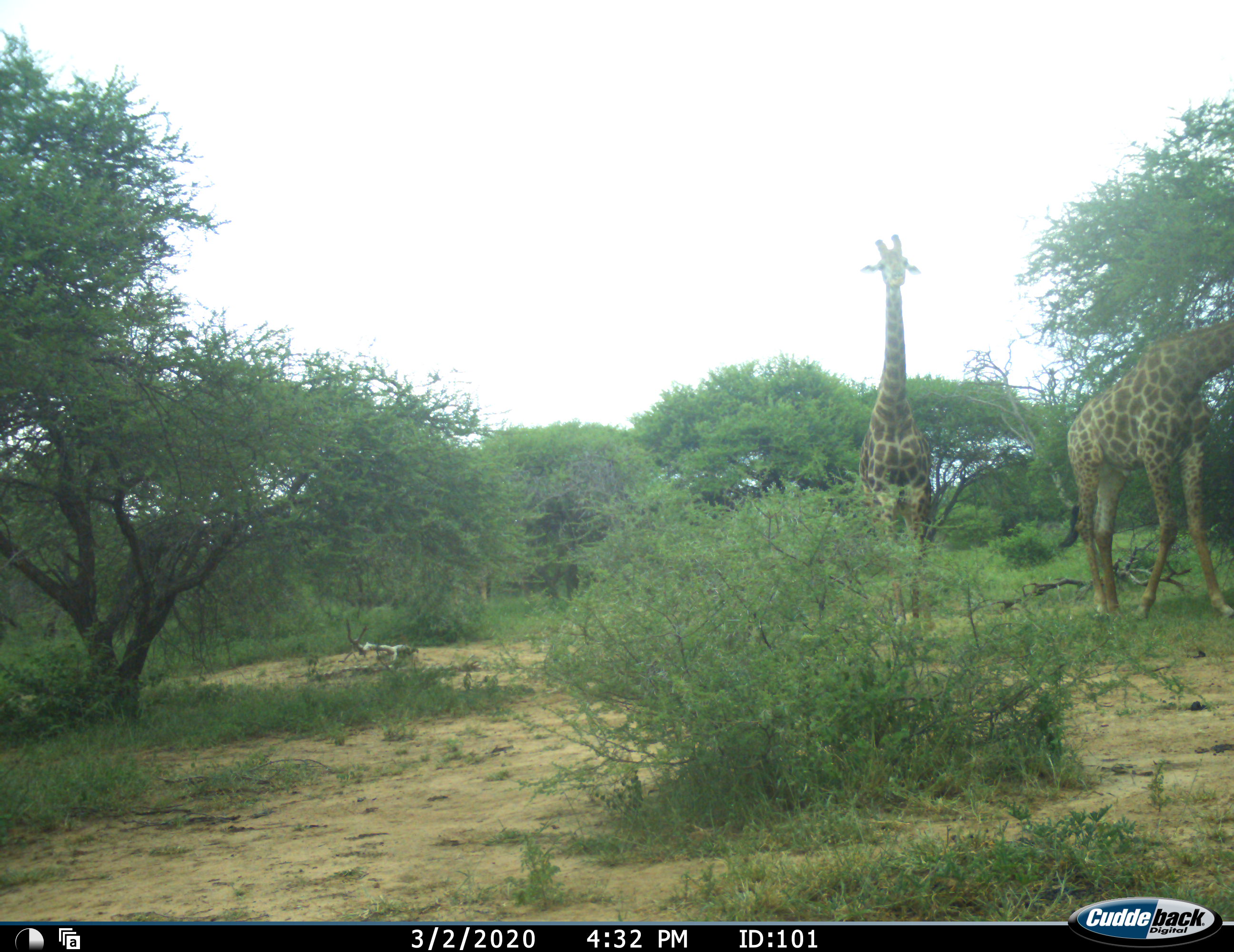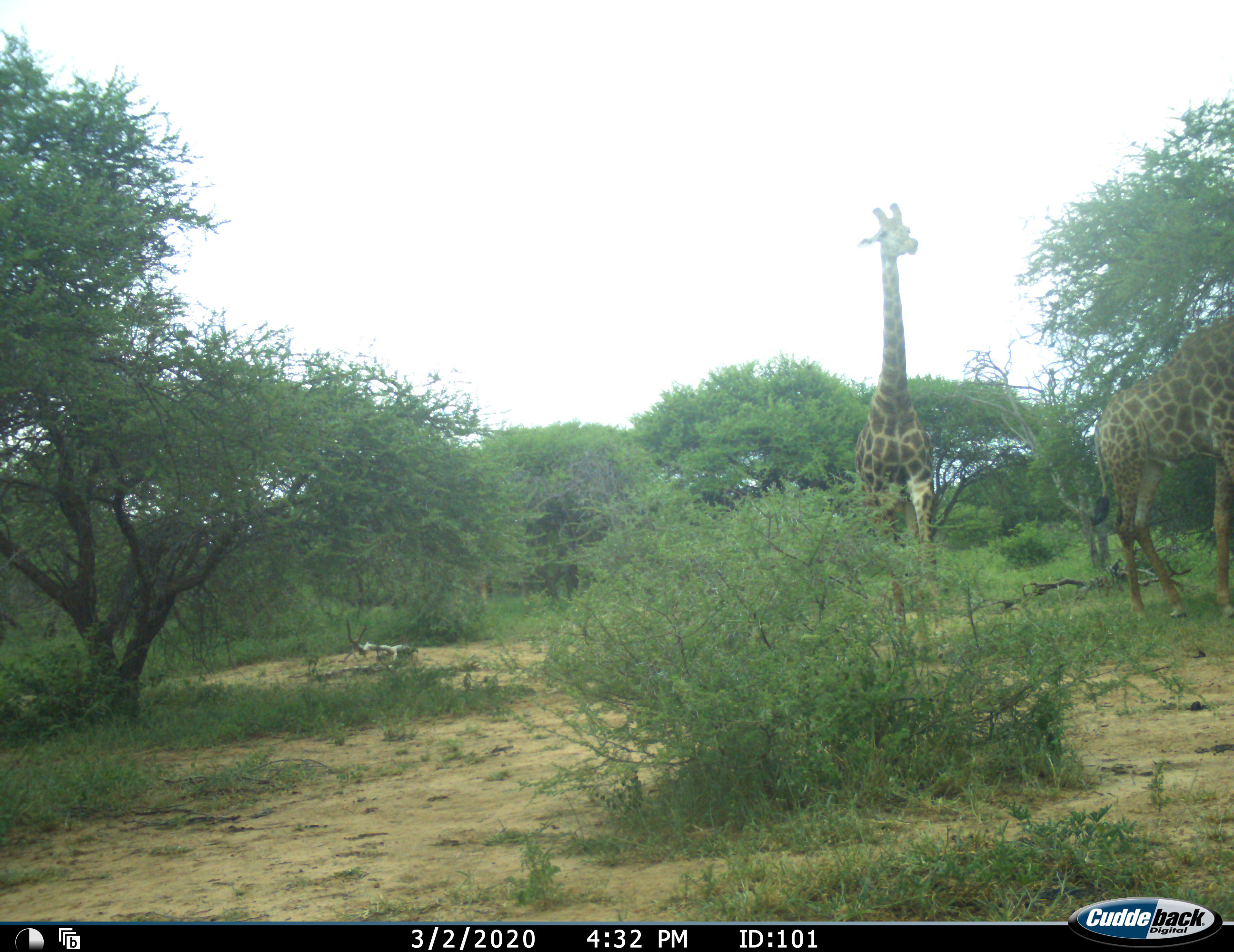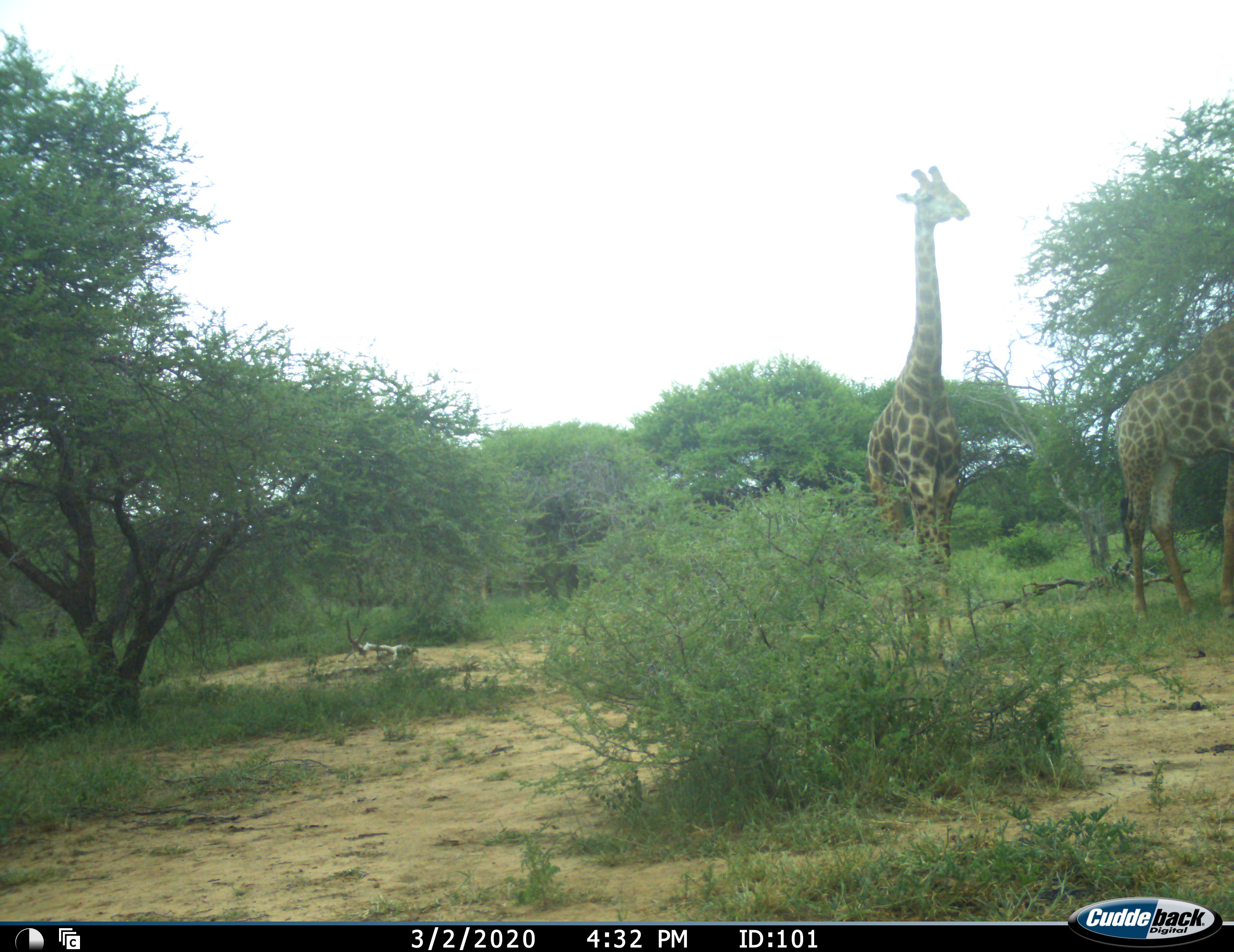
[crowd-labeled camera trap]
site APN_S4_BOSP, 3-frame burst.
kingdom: Animalia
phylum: Chordata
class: Mammalia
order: Artiodactyla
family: Giraffidae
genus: Giraffa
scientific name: Giraffa camelopardalis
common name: giraffe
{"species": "giraffe (Giraffa camelopardalis)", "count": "2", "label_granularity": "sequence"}